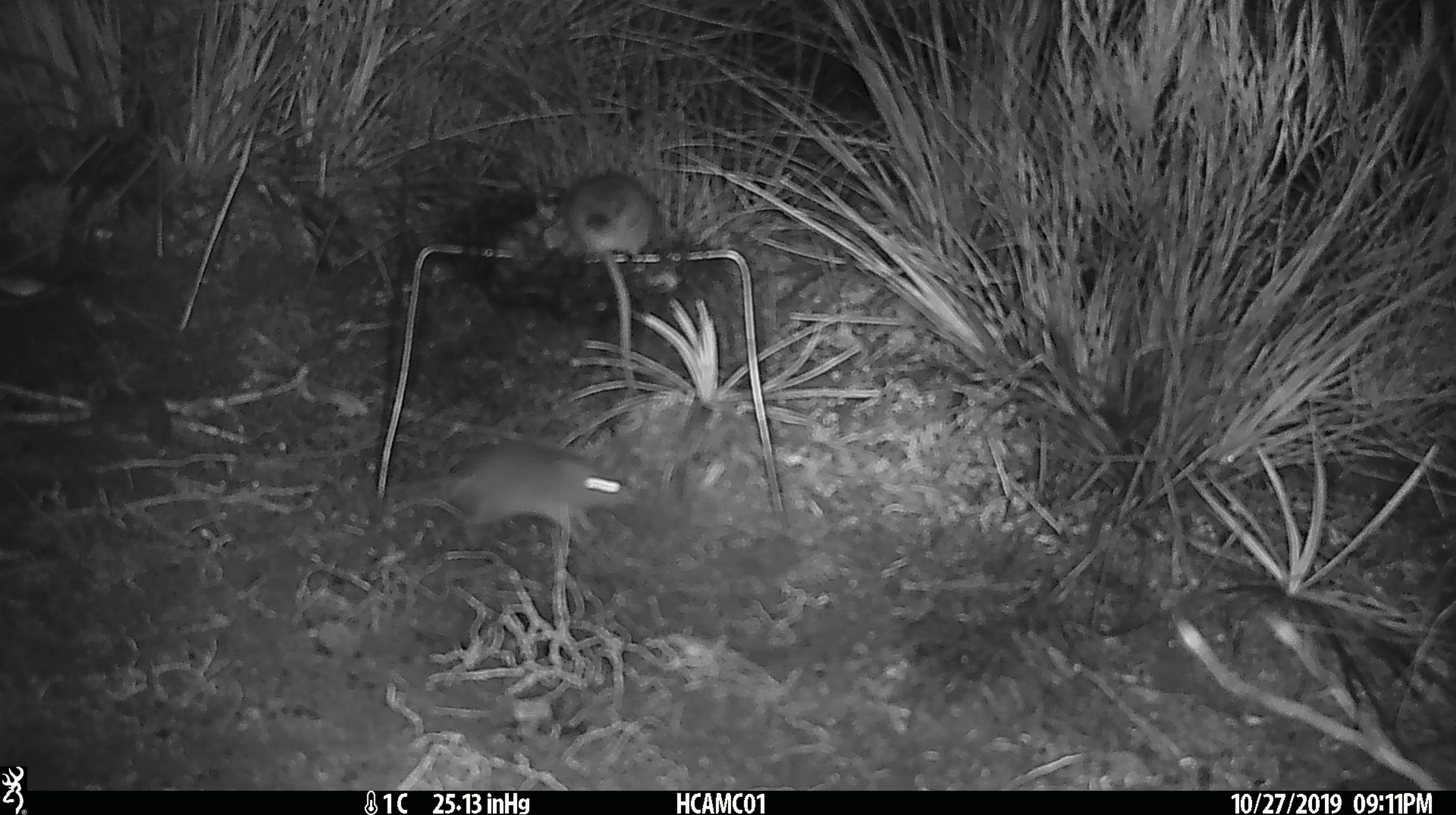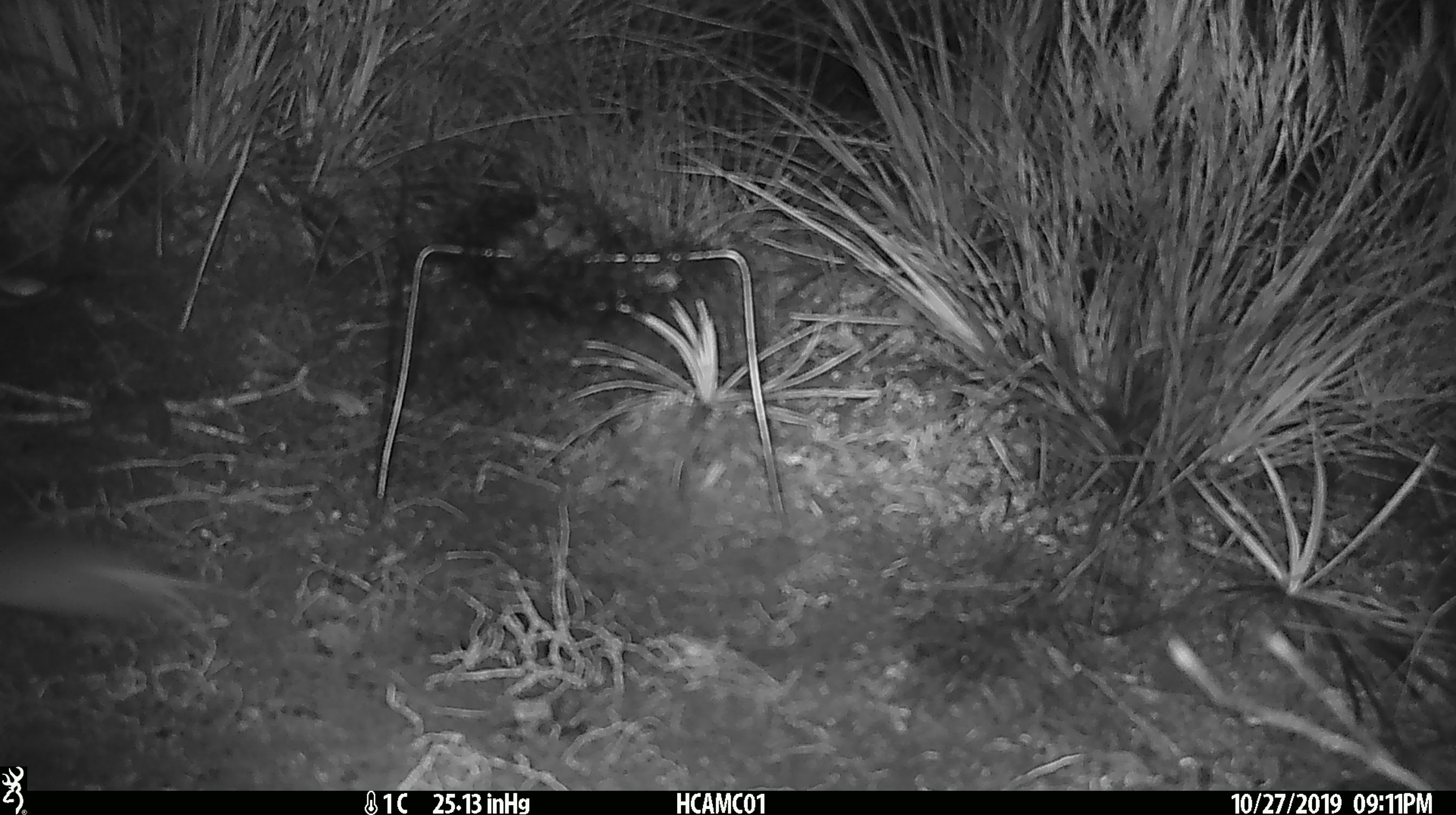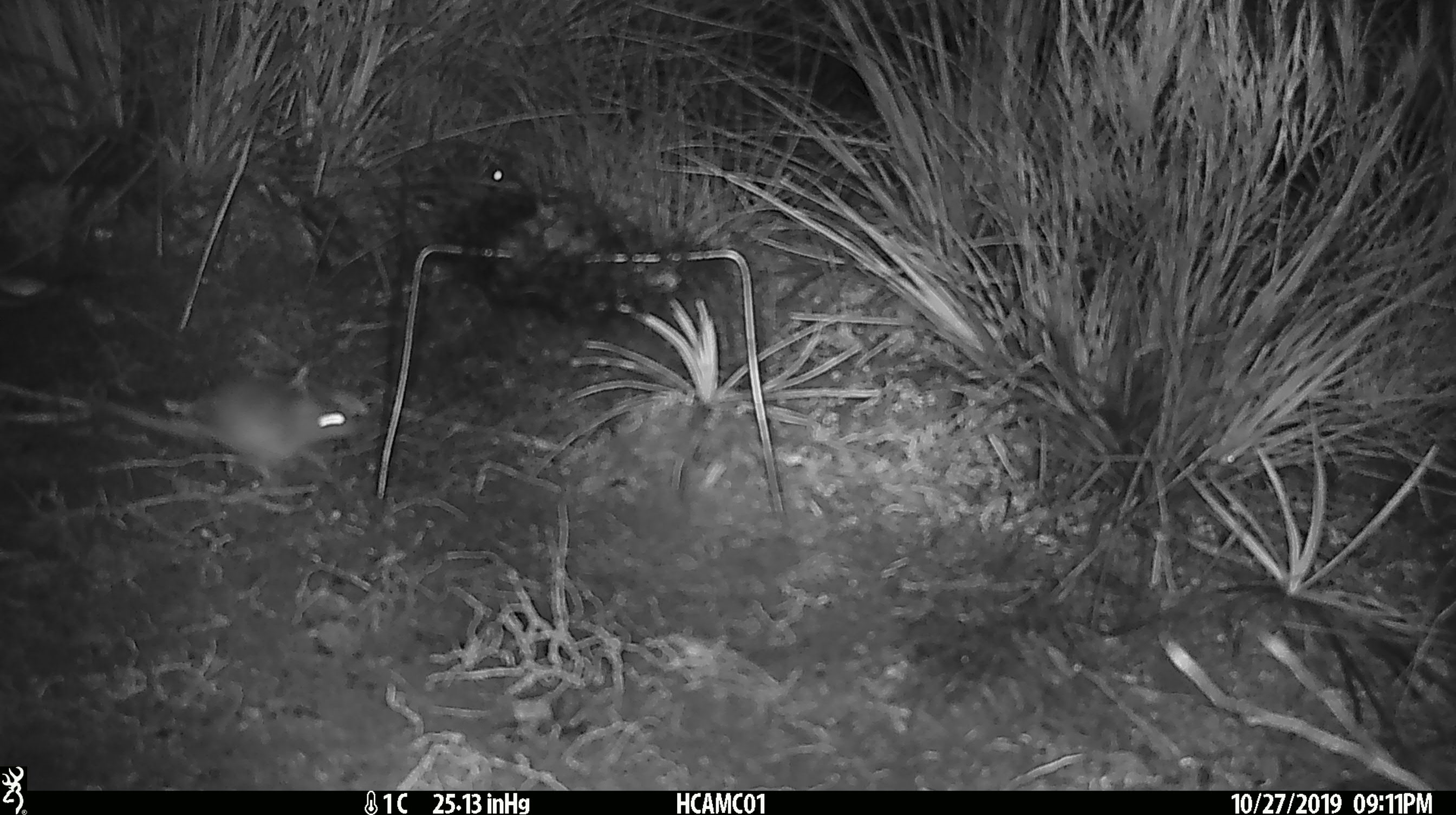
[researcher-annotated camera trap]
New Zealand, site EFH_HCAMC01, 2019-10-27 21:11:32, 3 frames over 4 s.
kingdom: Animalia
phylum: Chordata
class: Mammalia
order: Rodentia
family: Muridae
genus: Mus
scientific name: Mus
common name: mouse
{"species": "mouse (Mus)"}